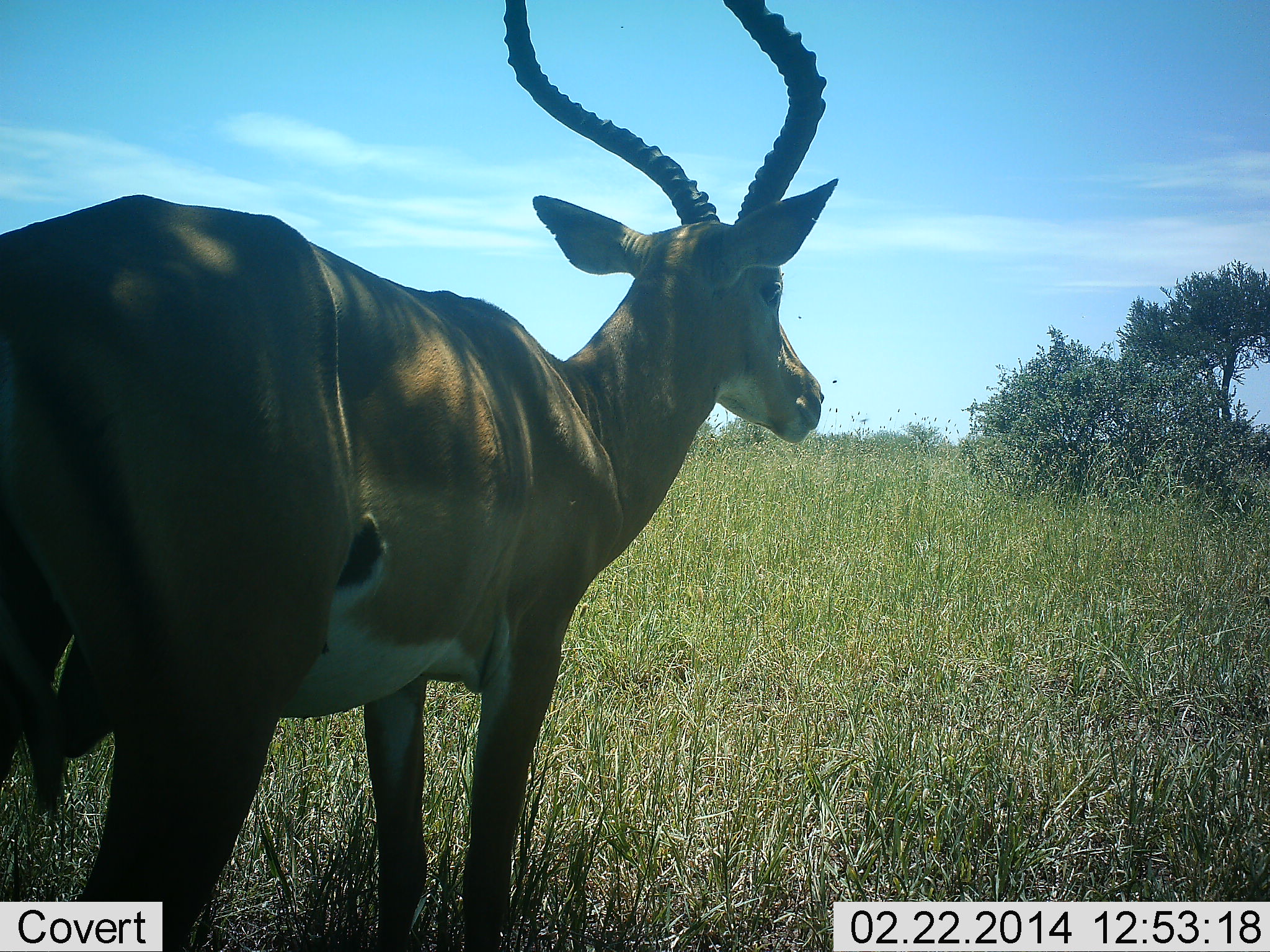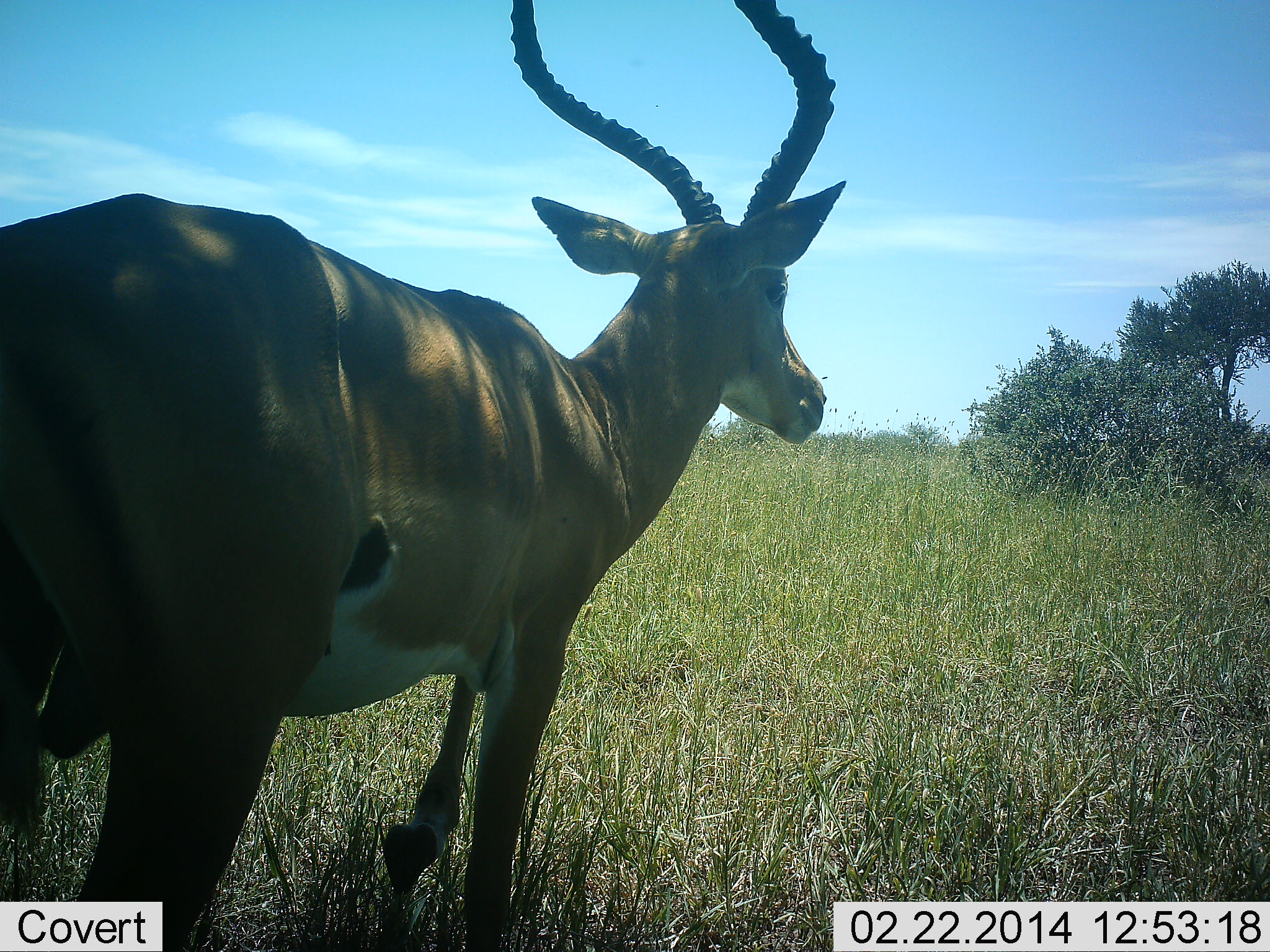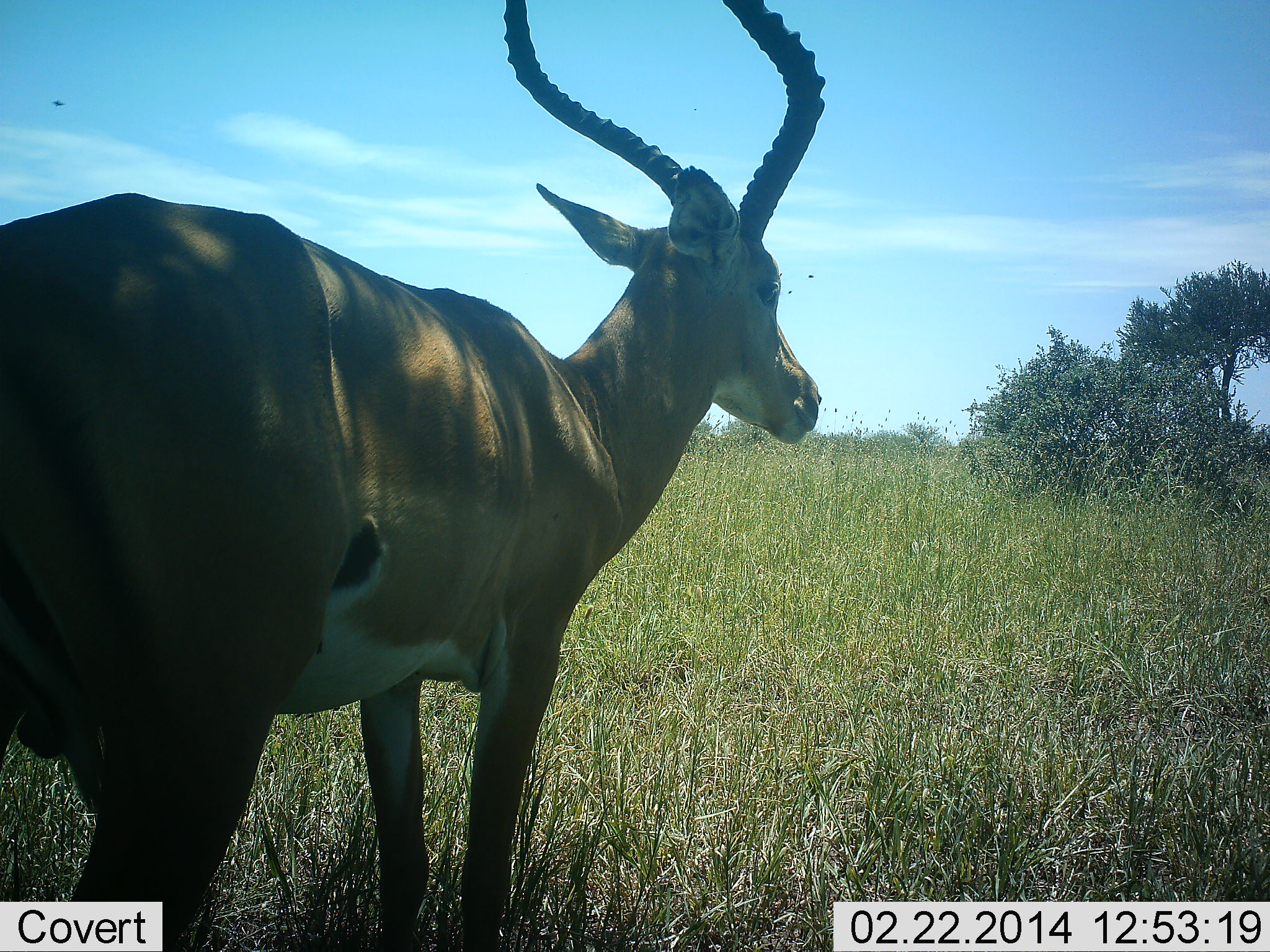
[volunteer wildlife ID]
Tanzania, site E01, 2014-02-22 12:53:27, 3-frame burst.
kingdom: Animalia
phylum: Chordata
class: Mammalia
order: Artiodactyla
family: Bovidae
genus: Aepyceros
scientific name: Aepyceros melampus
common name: impala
Impala (Aepyceros melampus), count 1. Behavior (volunteer vote fractions): standing 90%, resting 0%, moving 10%, interacting 0%. Young present (vote fraction): 0%. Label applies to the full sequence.